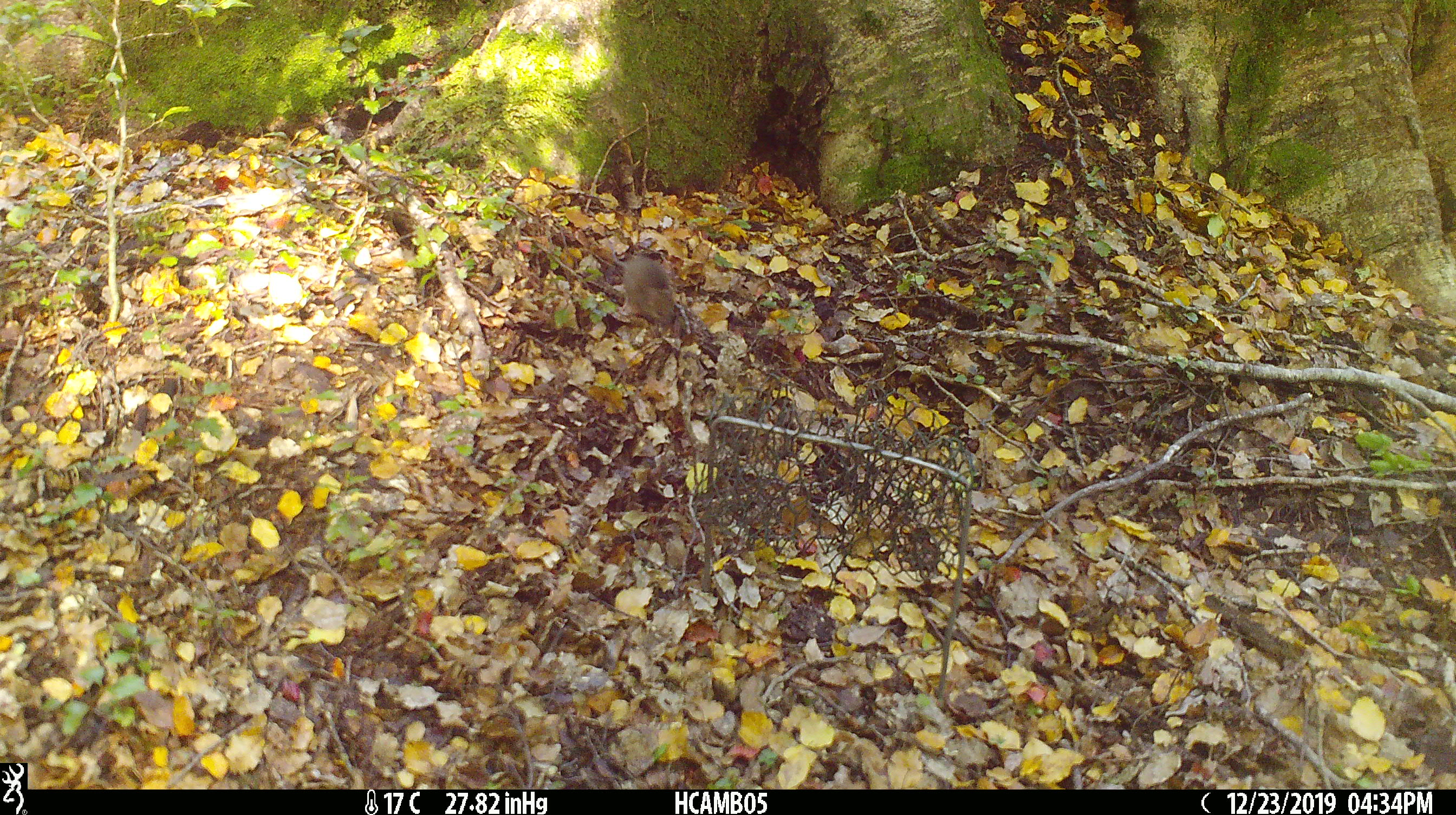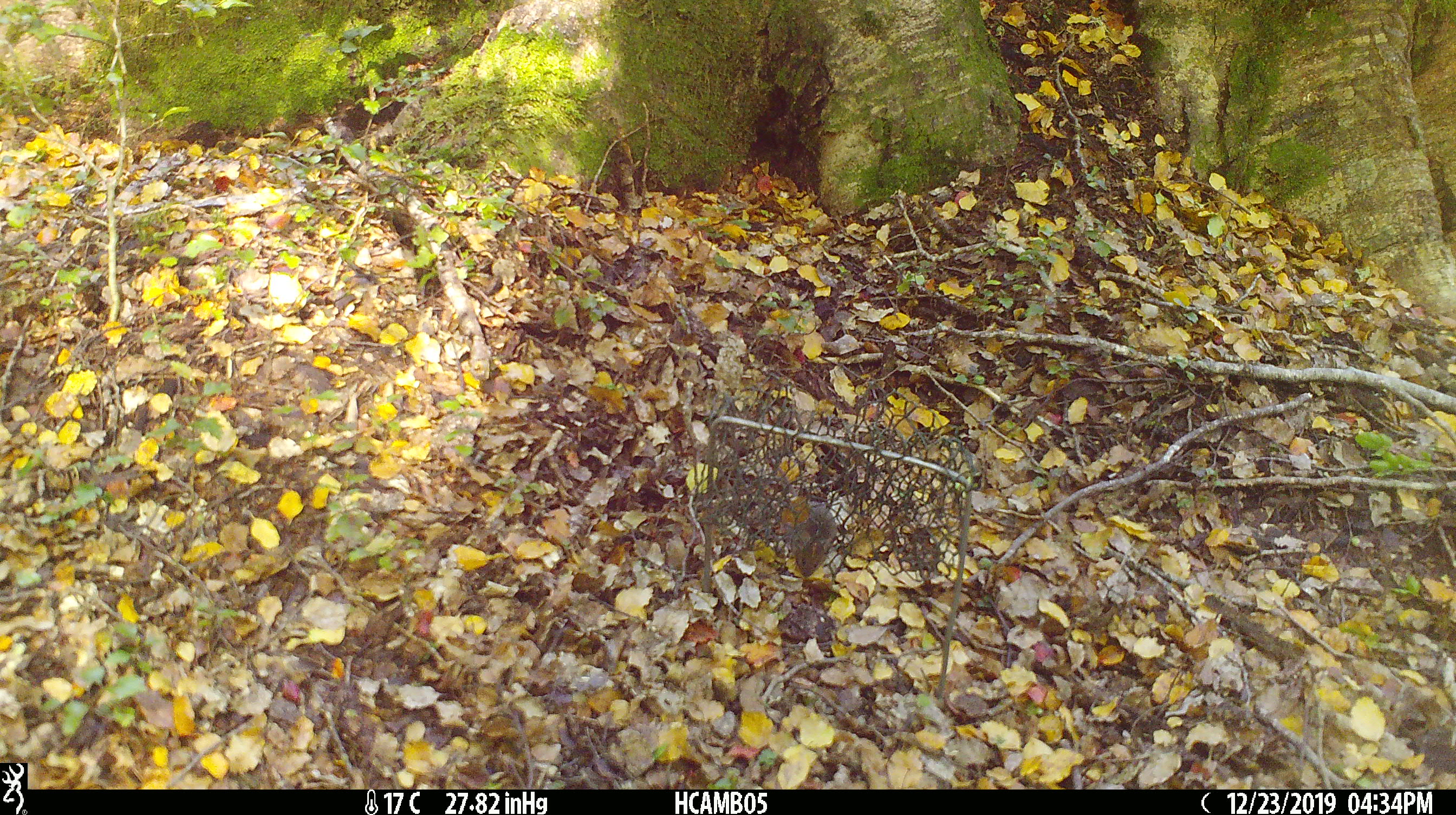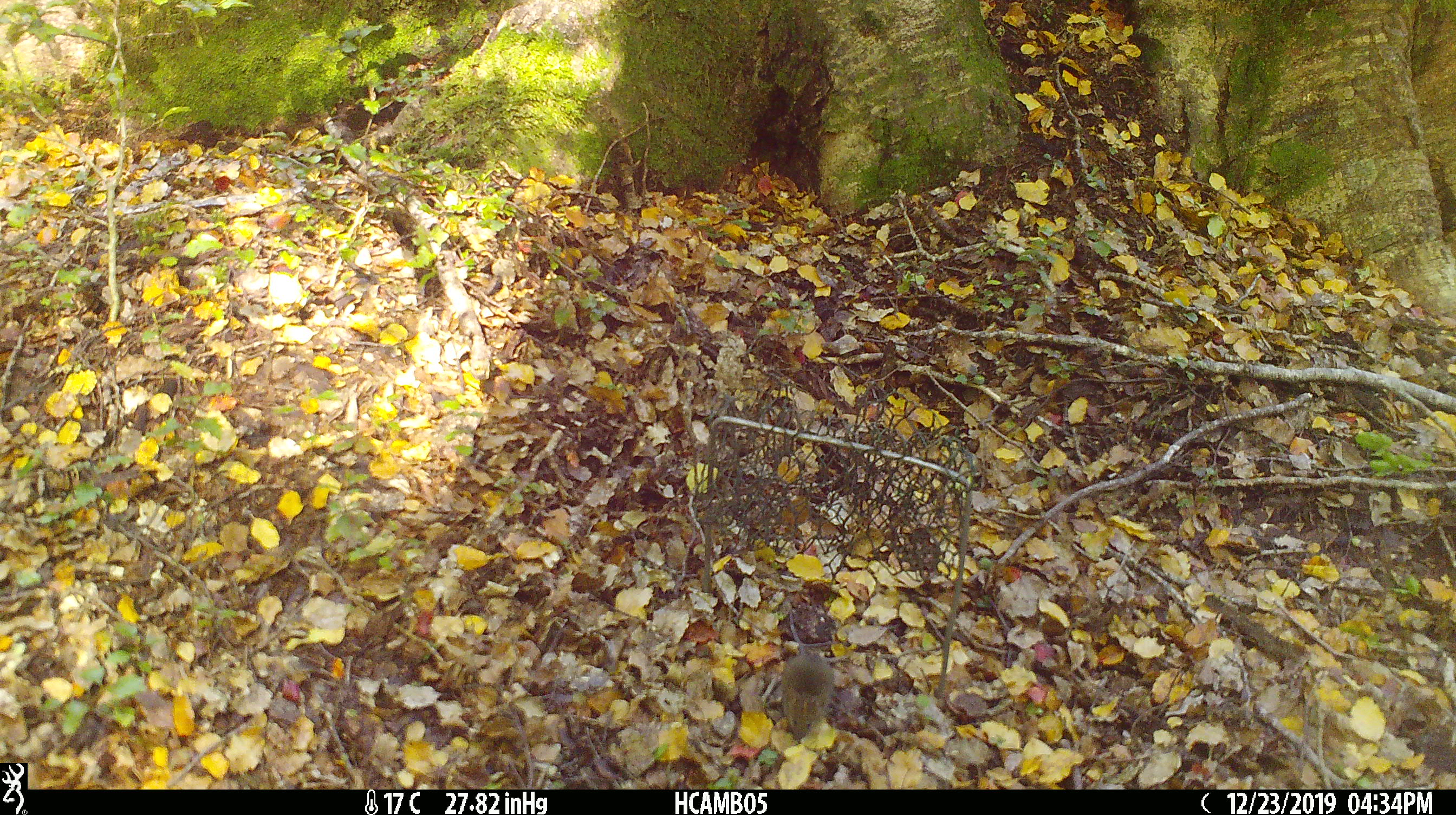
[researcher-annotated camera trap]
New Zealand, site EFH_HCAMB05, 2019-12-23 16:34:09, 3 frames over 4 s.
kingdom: Animalia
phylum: Chordata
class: Mammalia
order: Rodentia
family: Muridae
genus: Mus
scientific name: Mus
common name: mouse